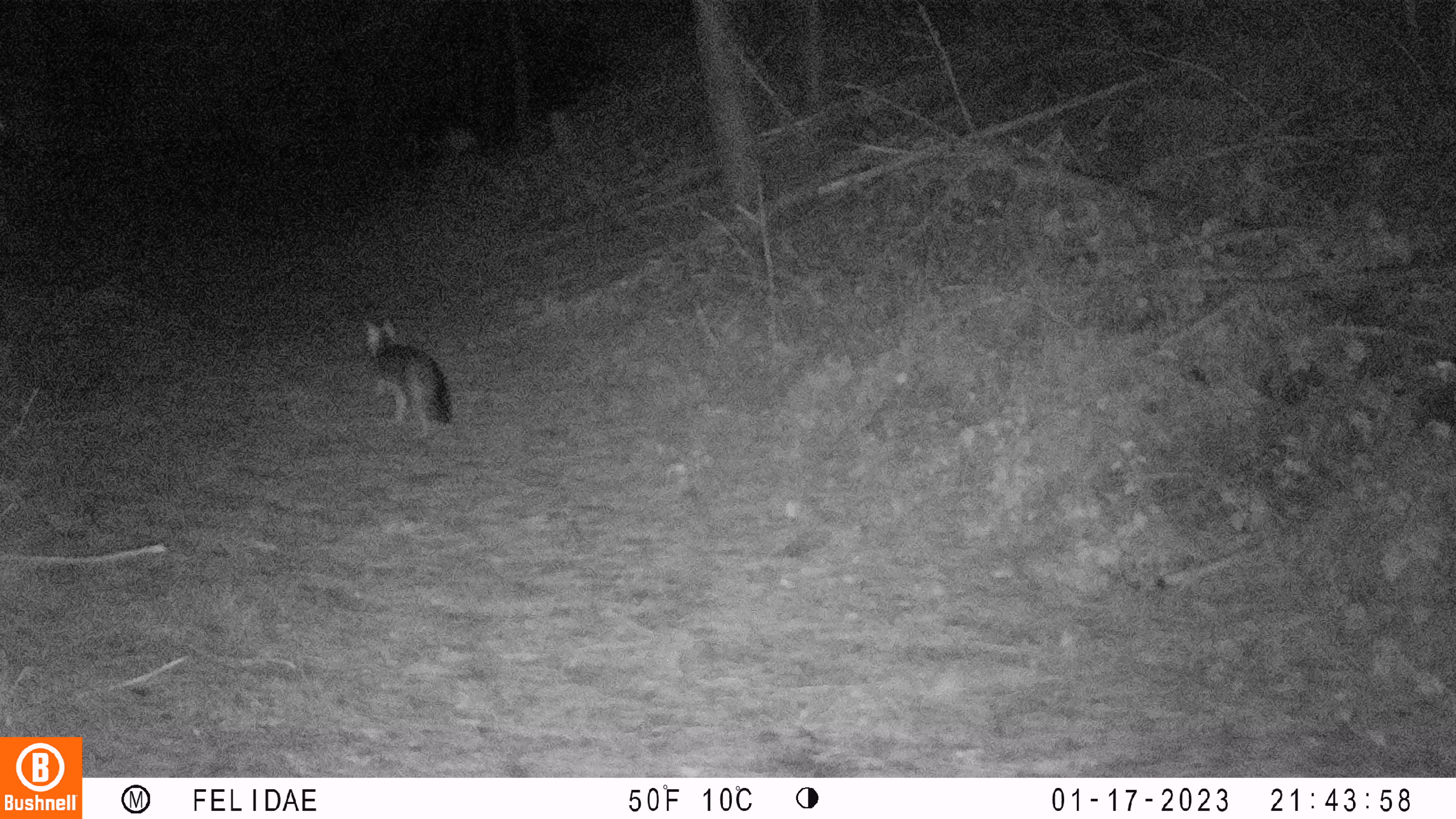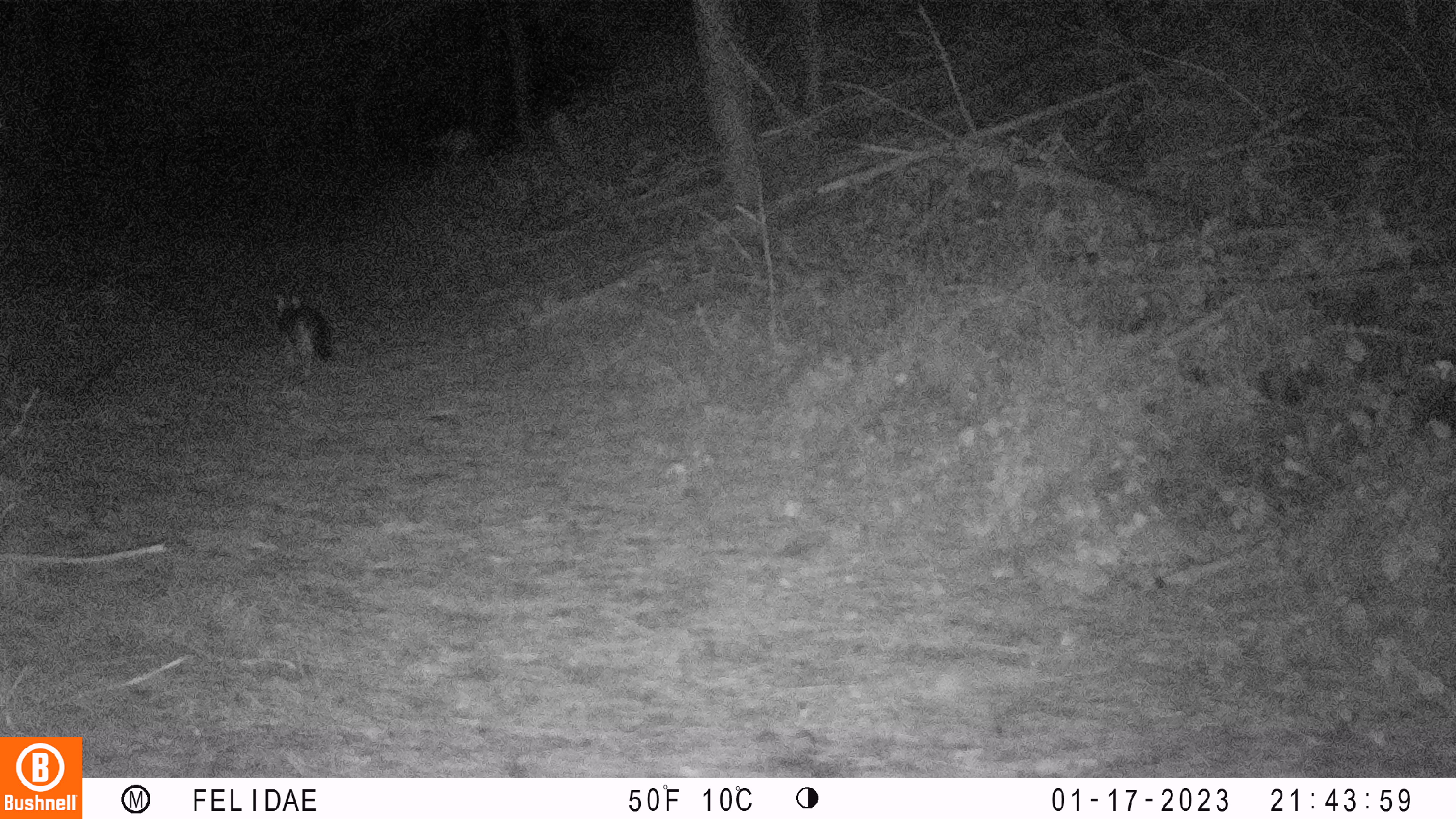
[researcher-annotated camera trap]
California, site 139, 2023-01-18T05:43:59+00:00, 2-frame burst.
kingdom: Animalia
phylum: Chordata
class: Mammalia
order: Carnivora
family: Canidae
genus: Urocyon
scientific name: Urocyon cinereoargenteus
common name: gray fox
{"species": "gray fox (Urocyon cinereoargenteus)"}